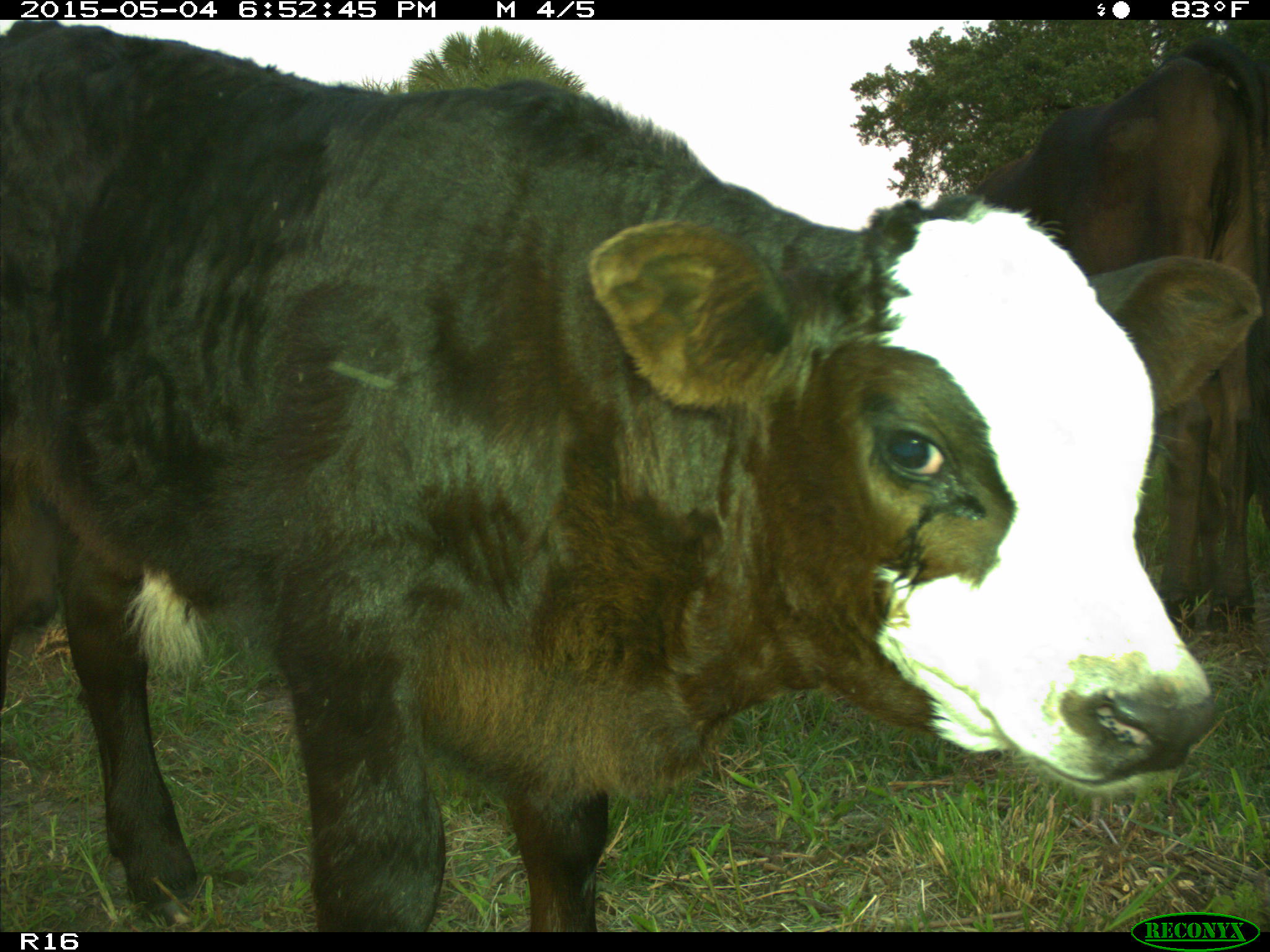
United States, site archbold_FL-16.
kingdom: Animalia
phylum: Chordata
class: Mammalia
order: Artiodactyla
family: Bovidae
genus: Bos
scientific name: Bos taurus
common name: domestic cow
Bos taurus (domestic cow).